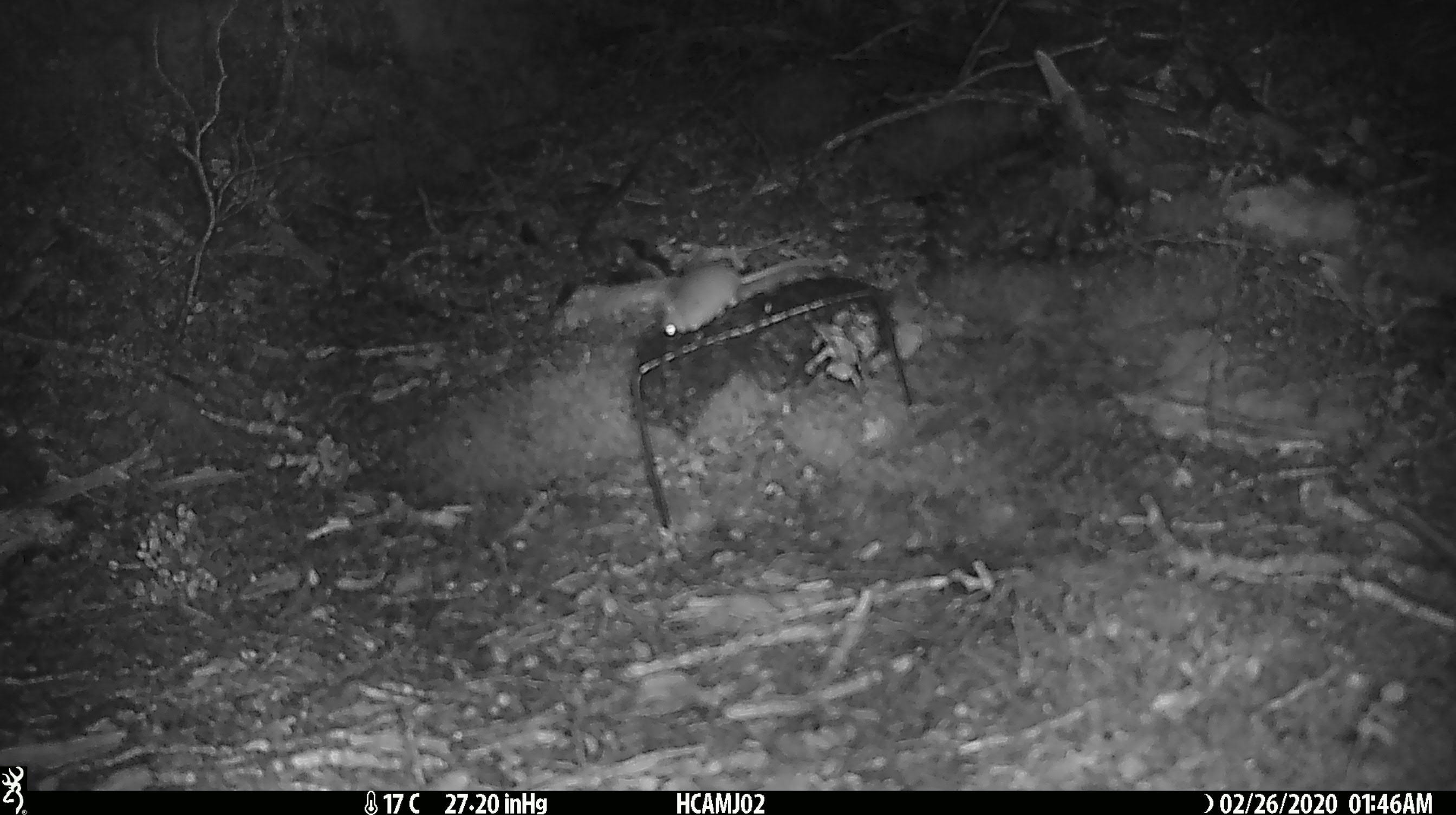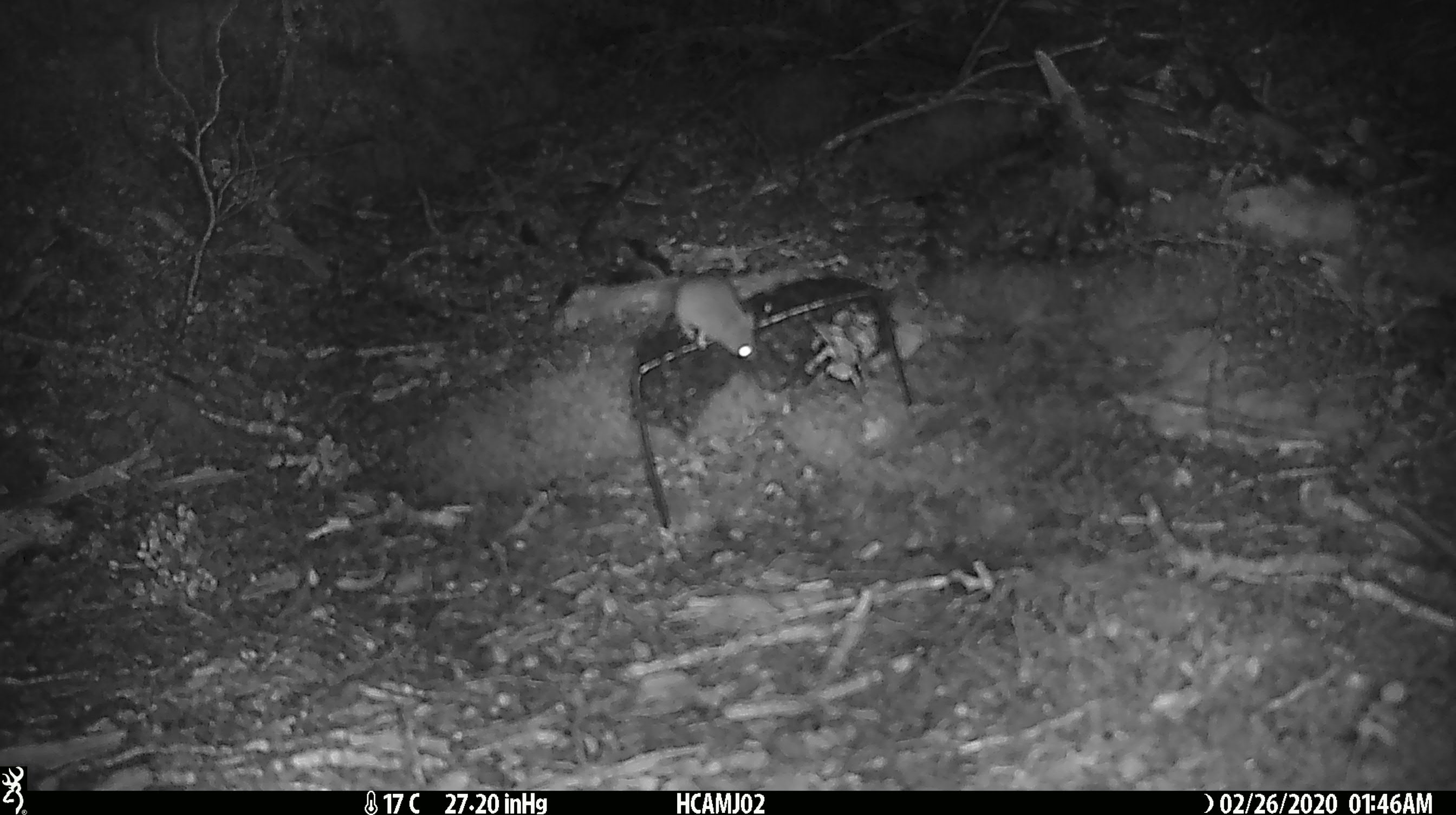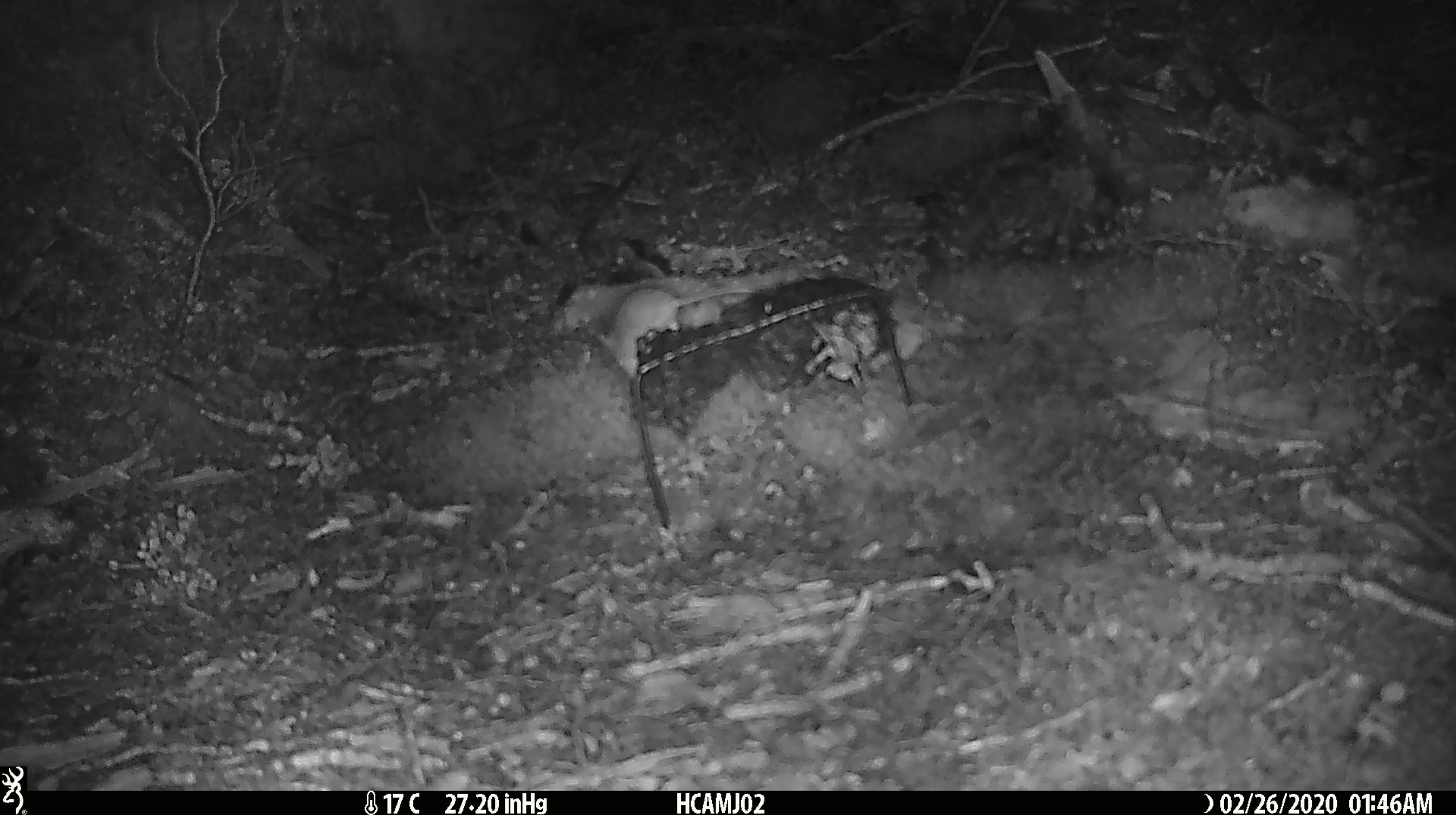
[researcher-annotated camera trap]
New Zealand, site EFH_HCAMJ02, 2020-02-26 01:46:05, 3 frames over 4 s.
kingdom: Animalia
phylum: Chordata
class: Mammalia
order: Rodentia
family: Muridae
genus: Mus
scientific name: Mus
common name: mouse